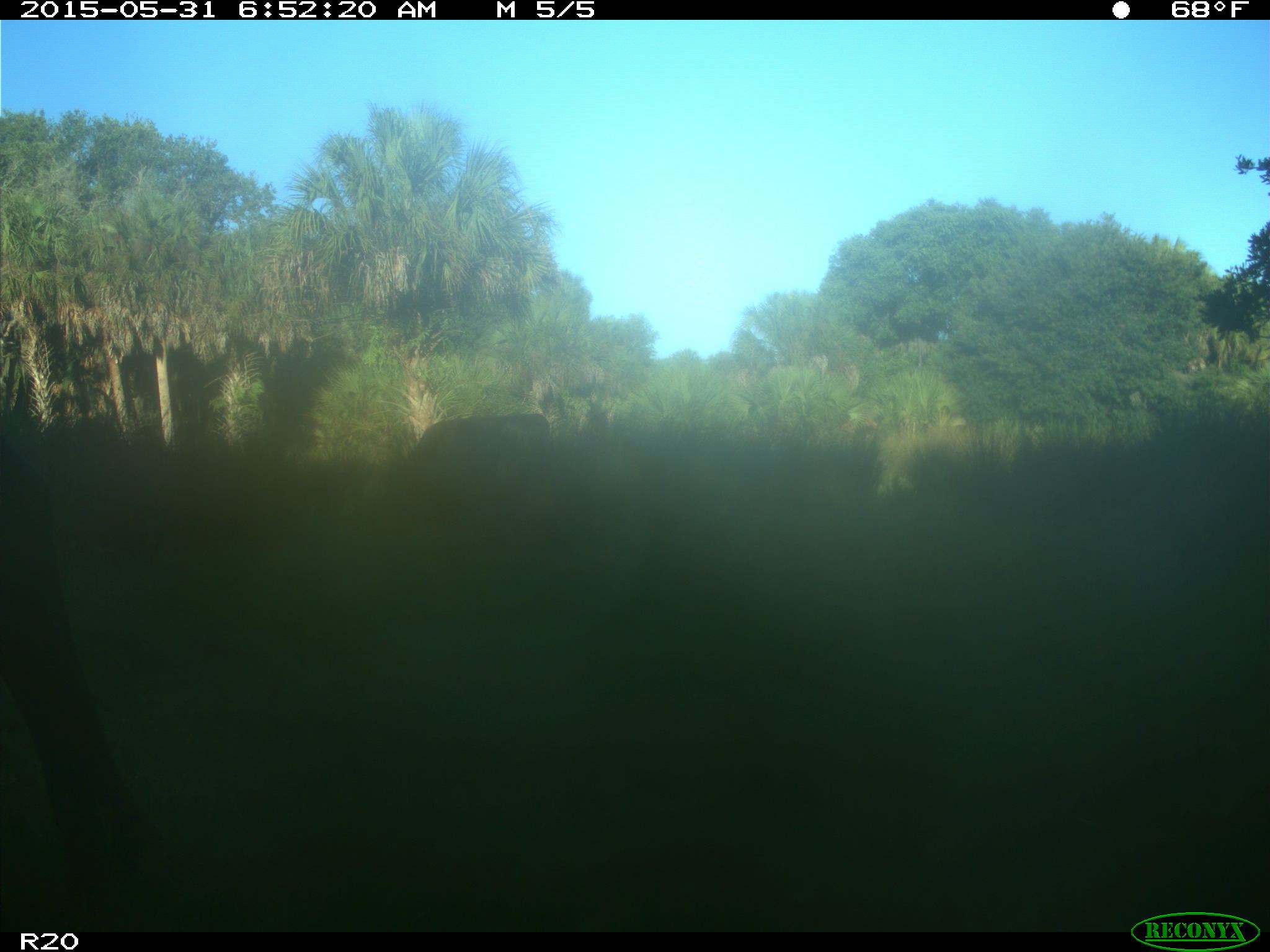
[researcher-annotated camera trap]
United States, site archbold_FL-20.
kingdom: Animalia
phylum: Chordata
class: Mammalia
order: Artiodactyla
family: Bovidae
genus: Bos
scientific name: Bos taurus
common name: domestic cow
Bos taurus (domestic cow).